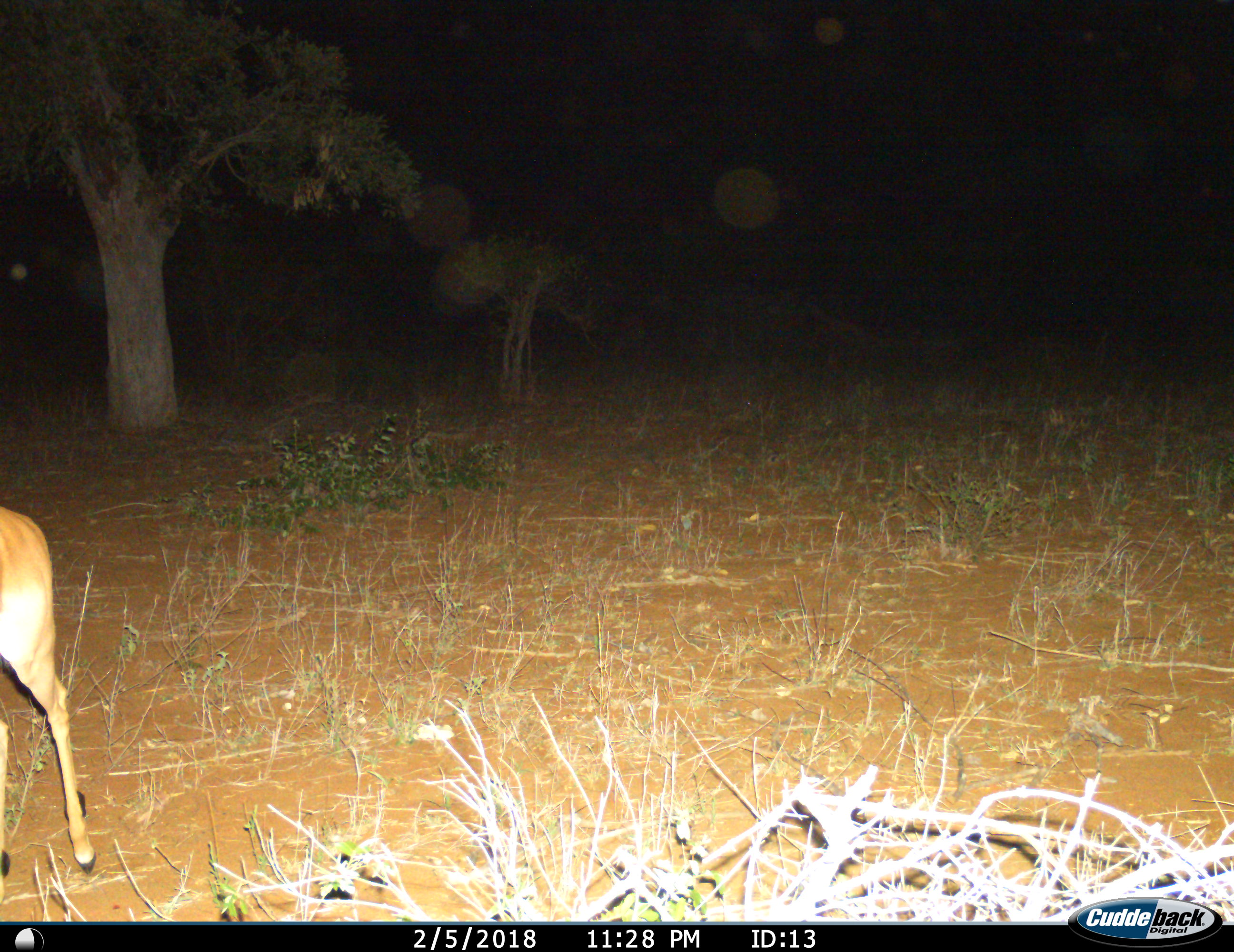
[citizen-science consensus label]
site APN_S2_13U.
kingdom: Animalia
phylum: Chordata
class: Mammalia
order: Artiodactyla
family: Bovidae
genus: Aepyceros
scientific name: Aepyceros melampus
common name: impala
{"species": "impala (Aepyceros melampus)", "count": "1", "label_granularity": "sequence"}